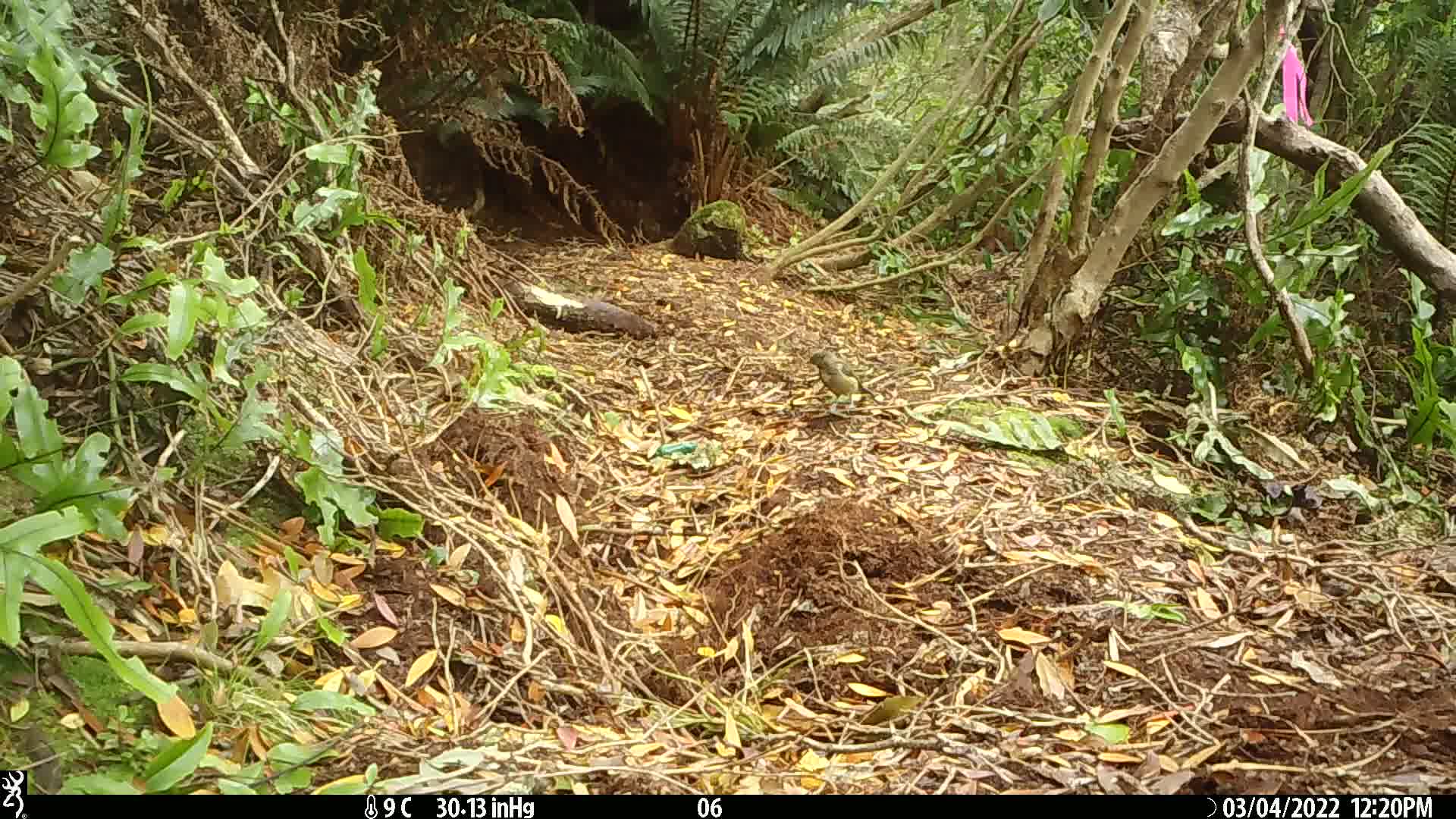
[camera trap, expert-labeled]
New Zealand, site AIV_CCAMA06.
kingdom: Animalia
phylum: Chordata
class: Aves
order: Passeriformes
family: Meliphagidae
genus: Anthornis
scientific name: Anthornis melanura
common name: new zealand bellbird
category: bellbird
Bellbird (new zealand bellbird) (Anthornis melanura).